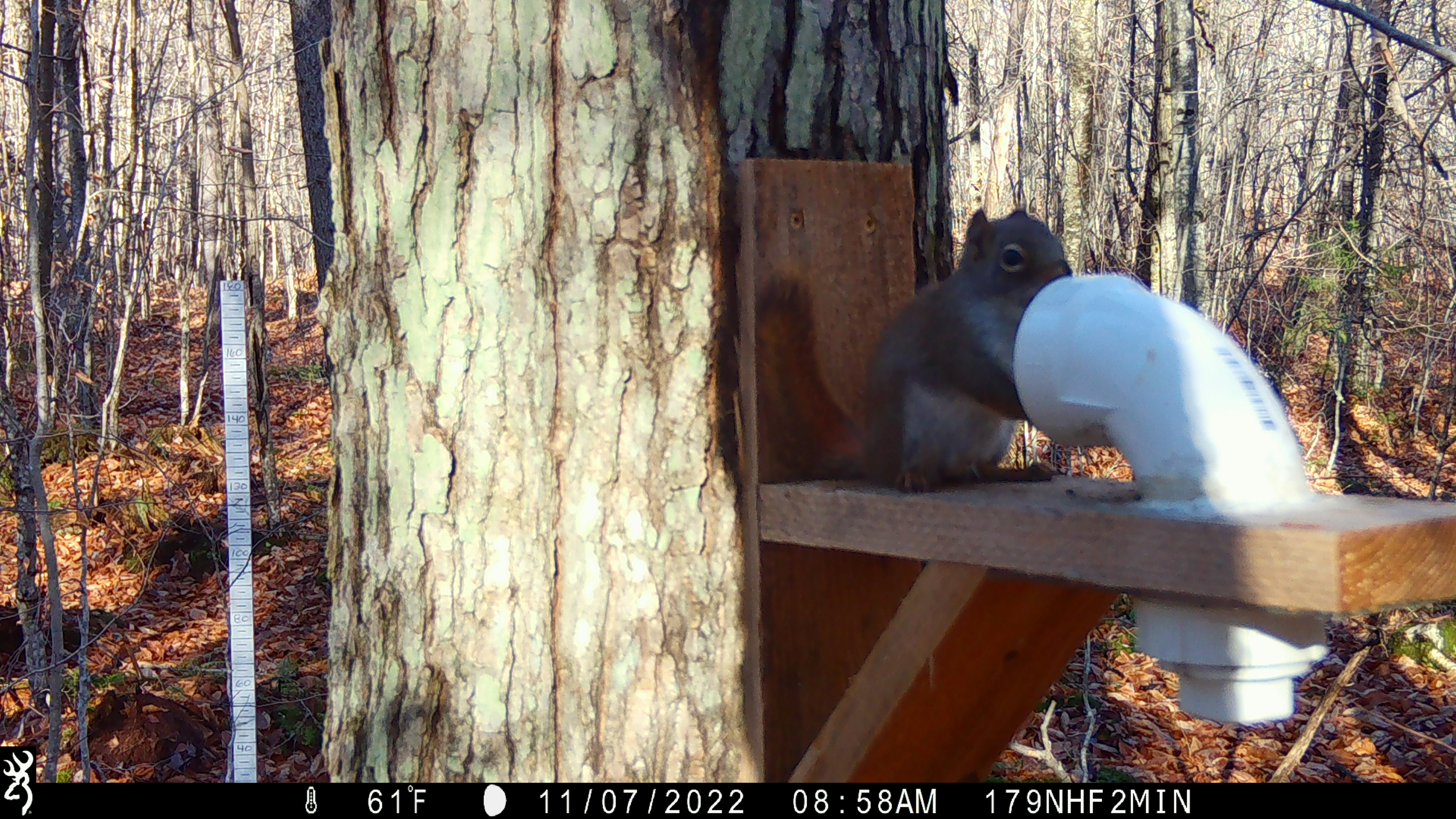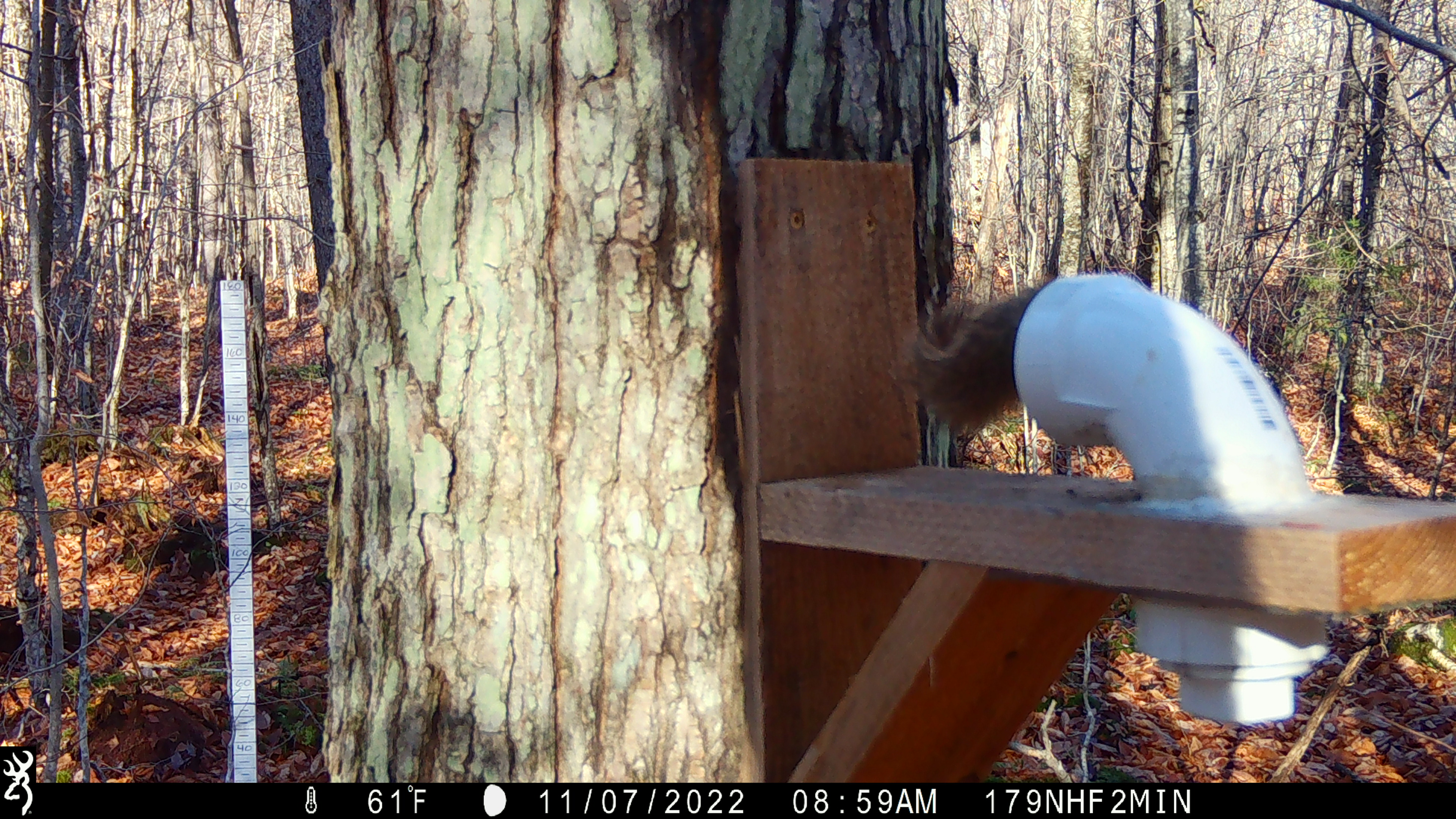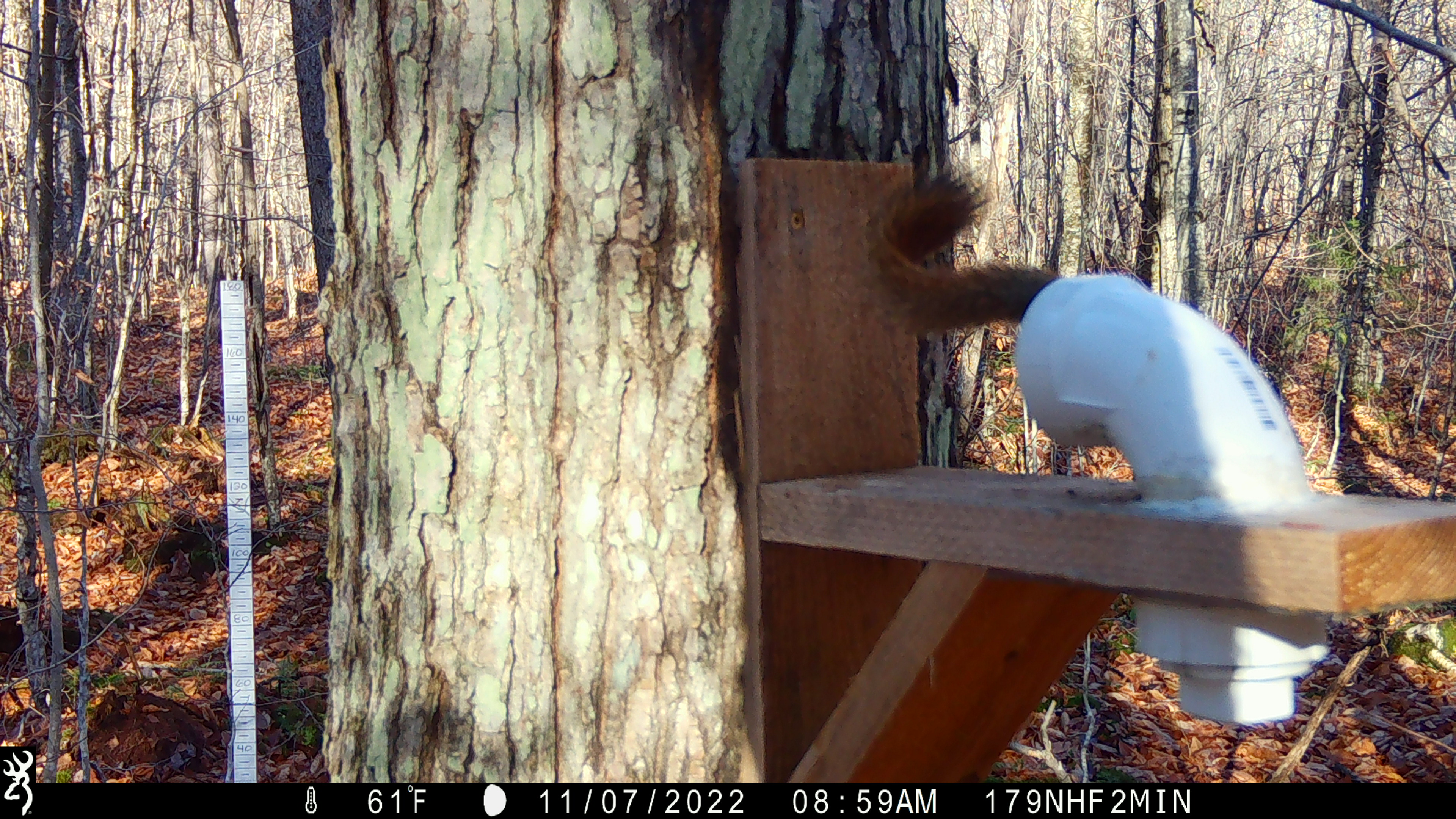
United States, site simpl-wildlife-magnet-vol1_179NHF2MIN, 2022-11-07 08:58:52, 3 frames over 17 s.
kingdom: Animalia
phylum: Chordata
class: Mammalia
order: Rodentia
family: Sciuridae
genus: Tamiasciurus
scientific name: Tamiasciurus hudsonicus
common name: red squirrel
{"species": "red squirrel (Tamiasciurus hudsonicus)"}